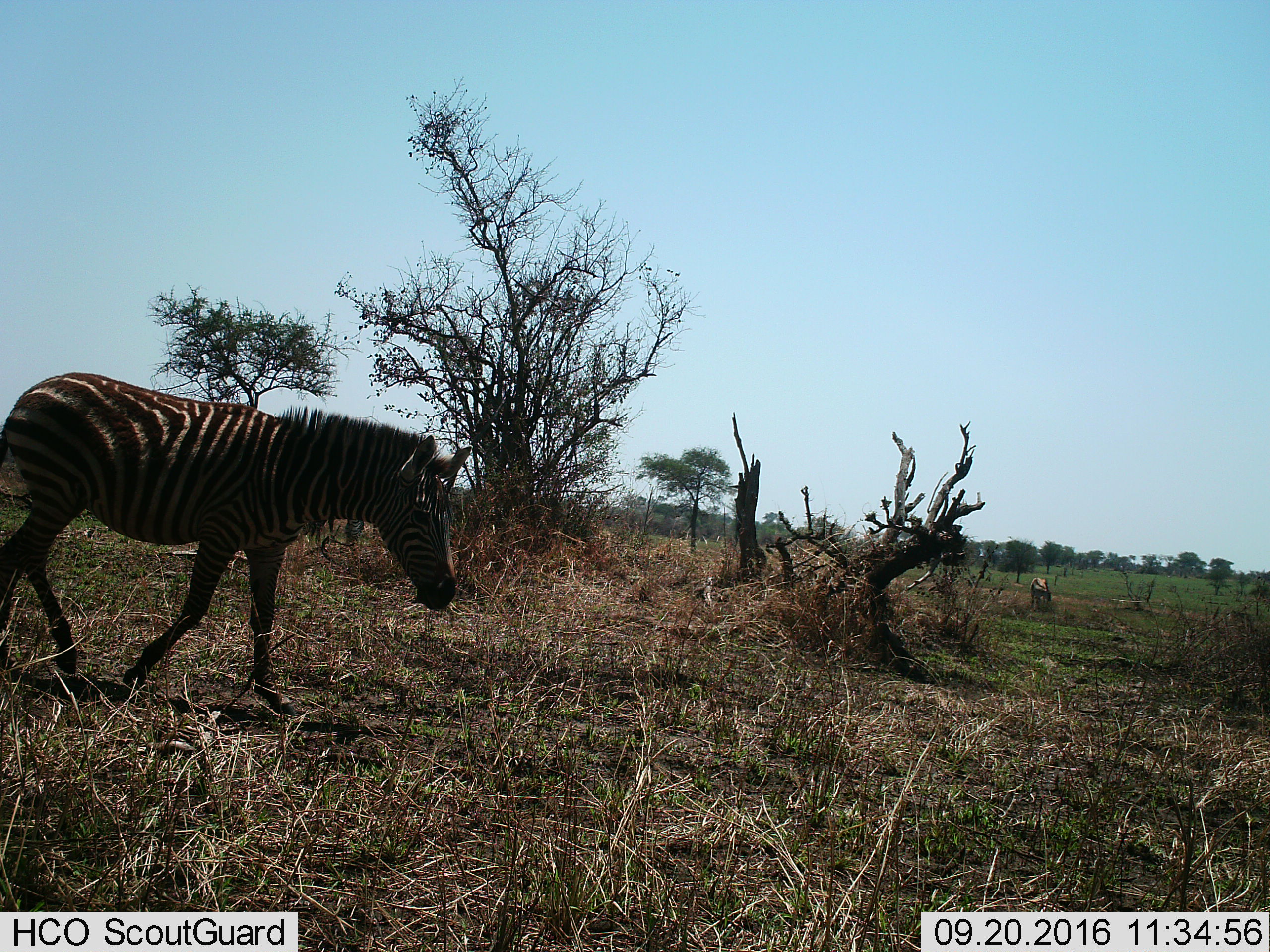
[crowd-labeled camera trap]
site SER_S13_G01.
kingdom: Animalia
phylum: Chordata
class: Mammalia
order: Perissodactyla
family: Equidae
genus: Equus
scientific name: Equus quagga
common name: plains zebra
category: zebraplains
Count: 1.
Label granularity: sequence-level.